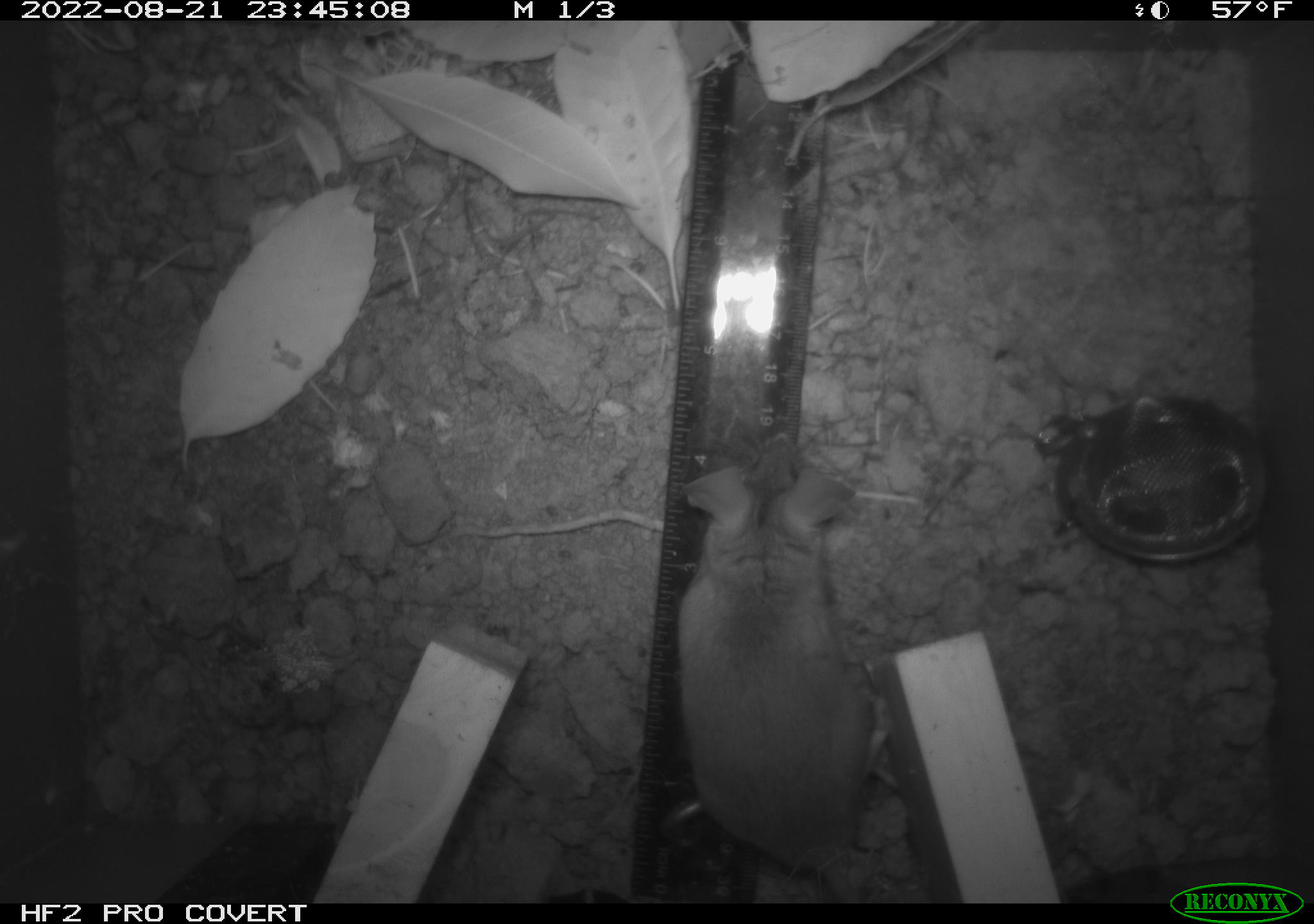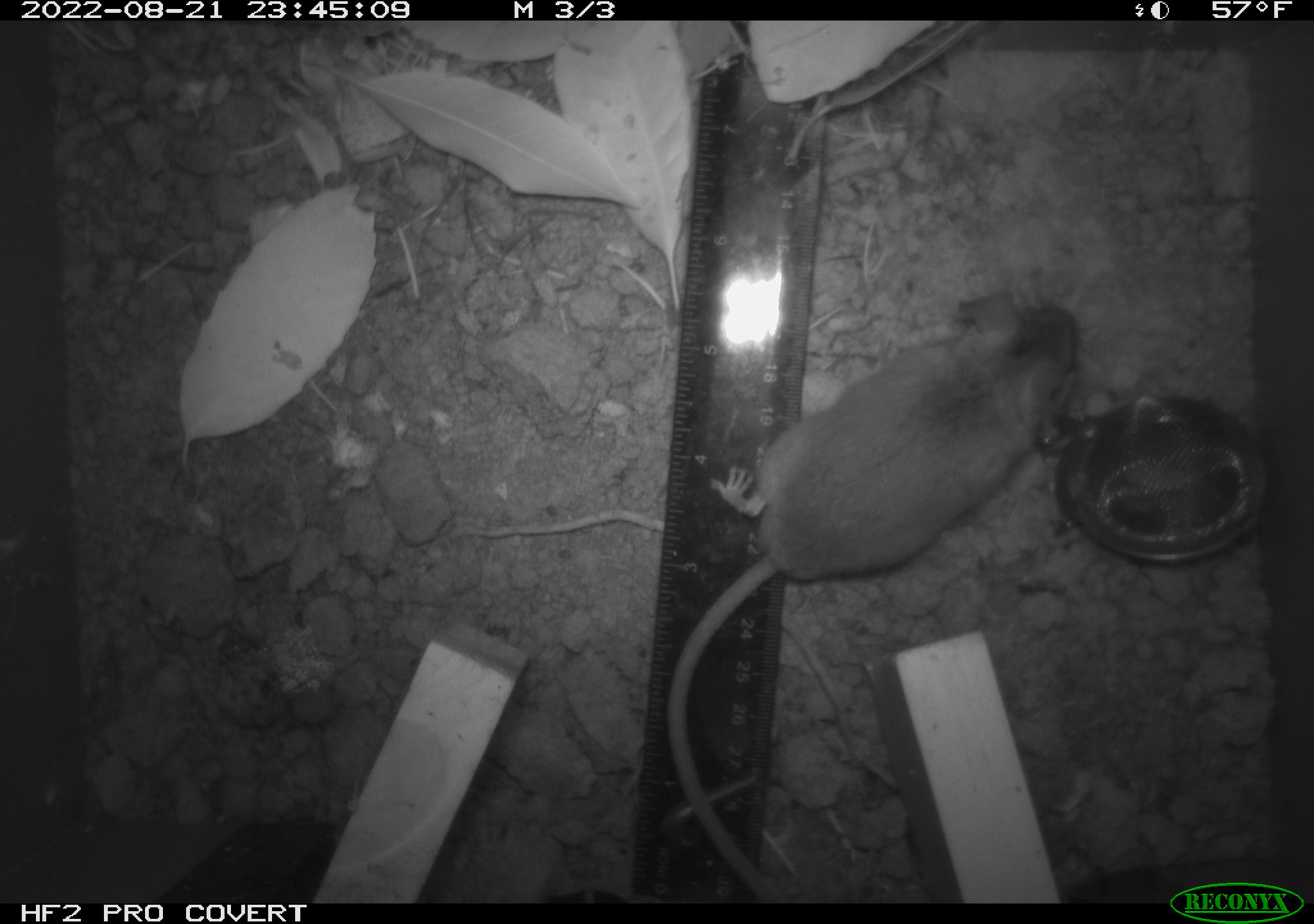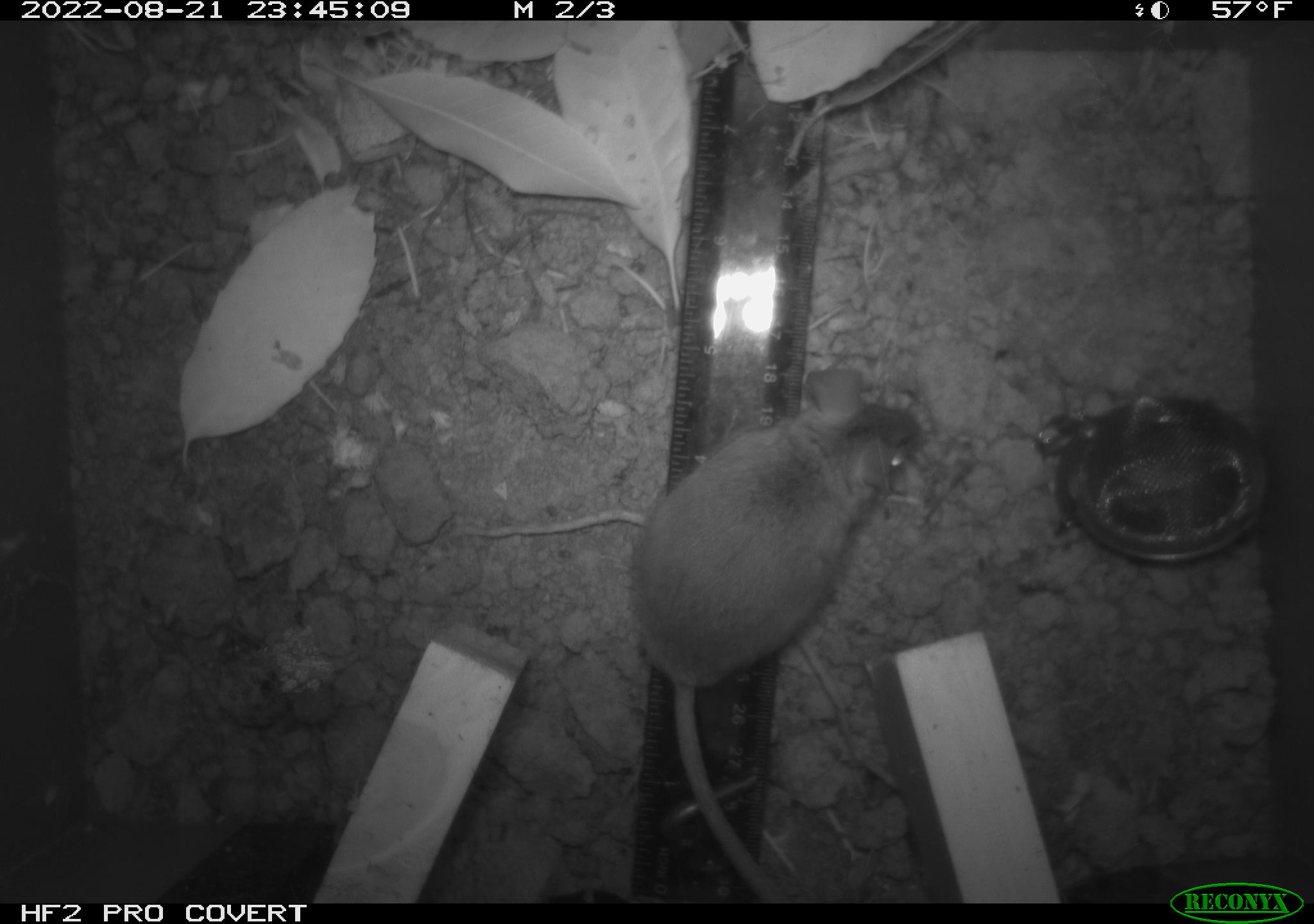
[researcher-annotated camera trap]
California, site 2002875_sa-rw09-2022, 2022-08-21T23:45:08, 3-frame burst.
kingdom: Animalia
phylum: Chordata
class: Mammalia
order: Rodentia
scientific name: Rodentia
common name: rodent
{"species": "rodent (Rodentia)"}